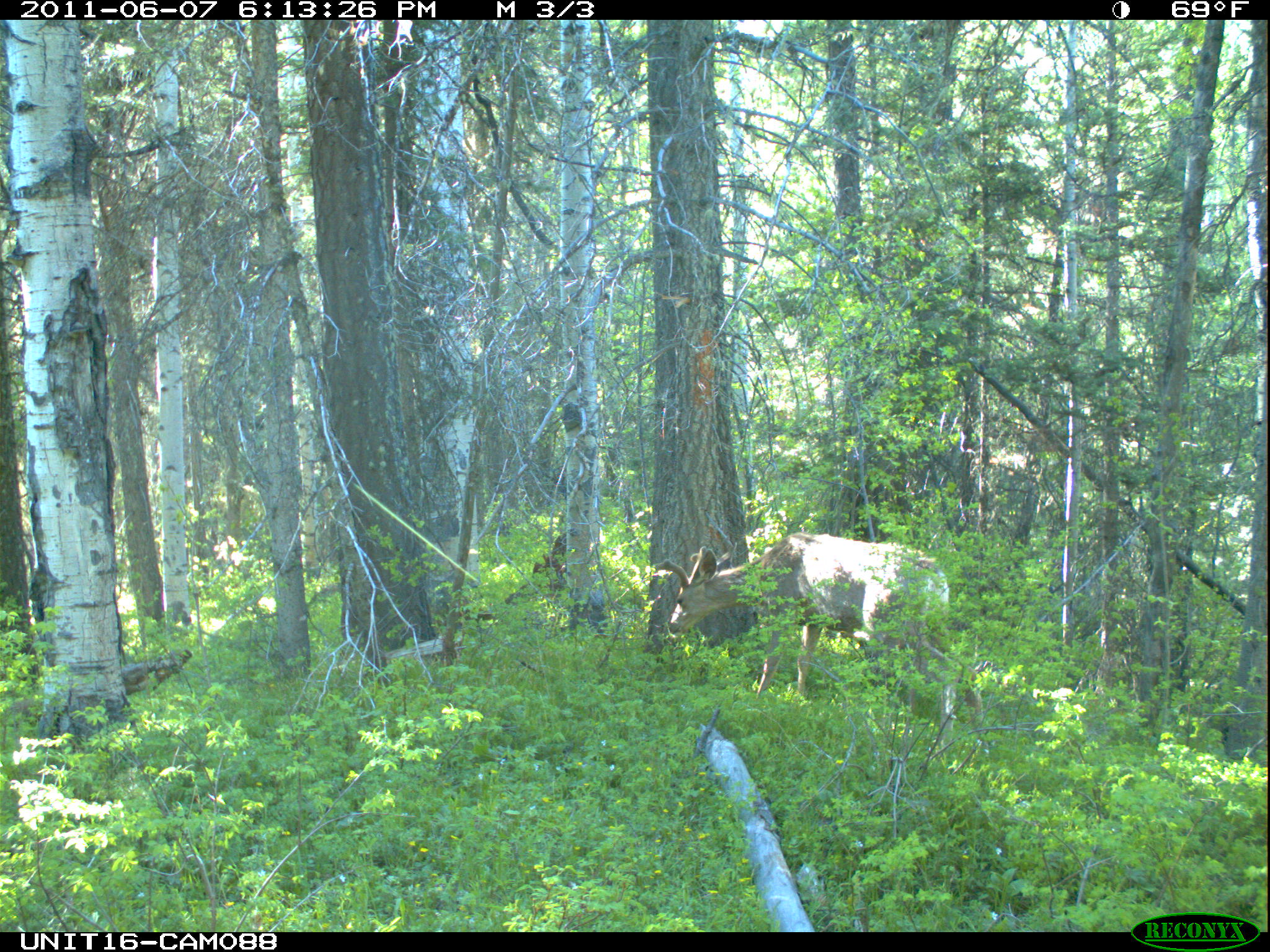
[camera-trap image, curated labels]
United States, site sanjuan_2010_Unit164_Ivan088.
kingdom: Animalia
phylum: Chordata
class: Mammalia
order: Artiodactyla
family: Cervidae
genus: Odocoileus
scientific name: Odocoileus hemionus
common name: mule deer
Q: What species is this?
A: Odocoileus hemionus (mule deer).